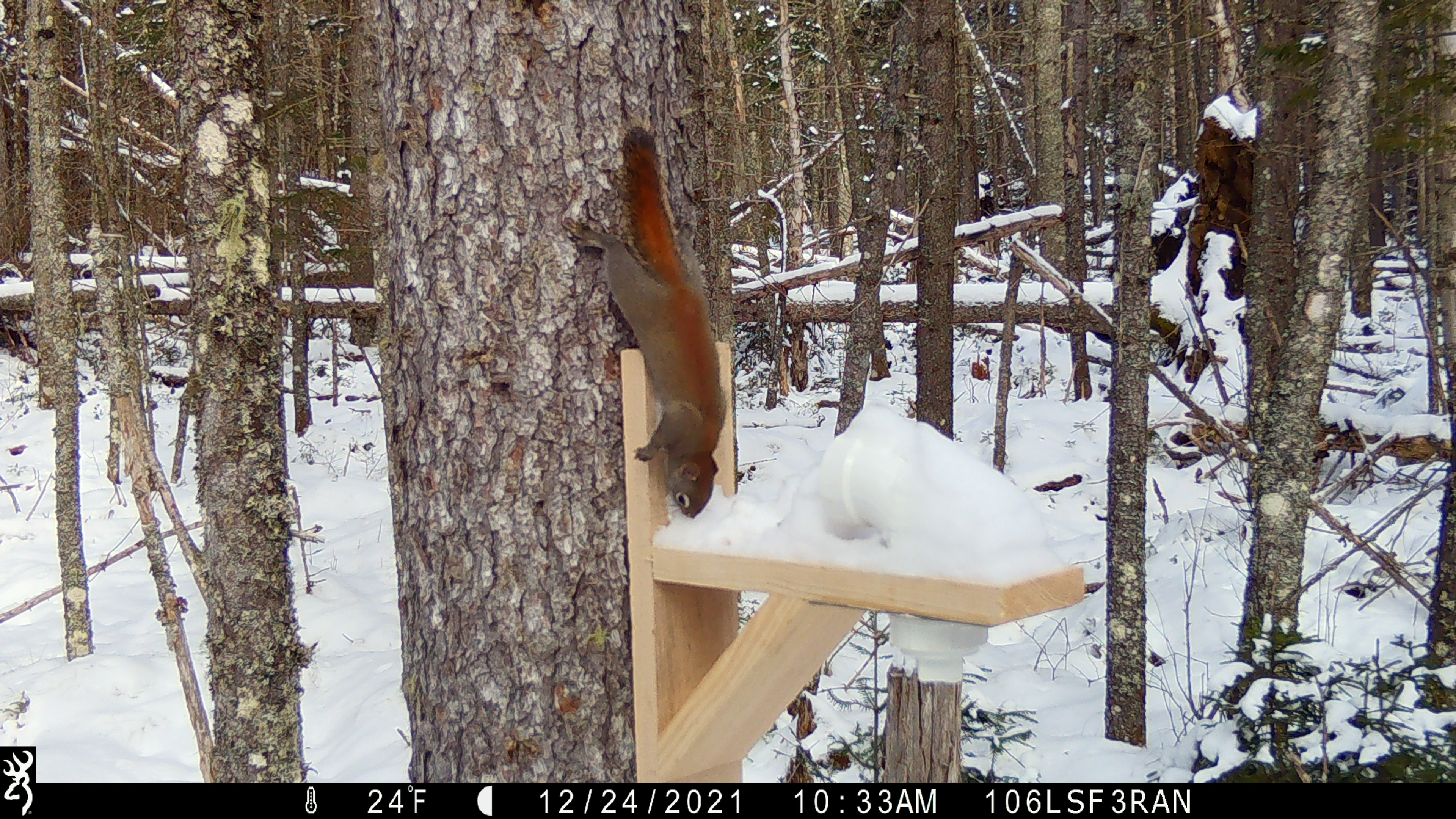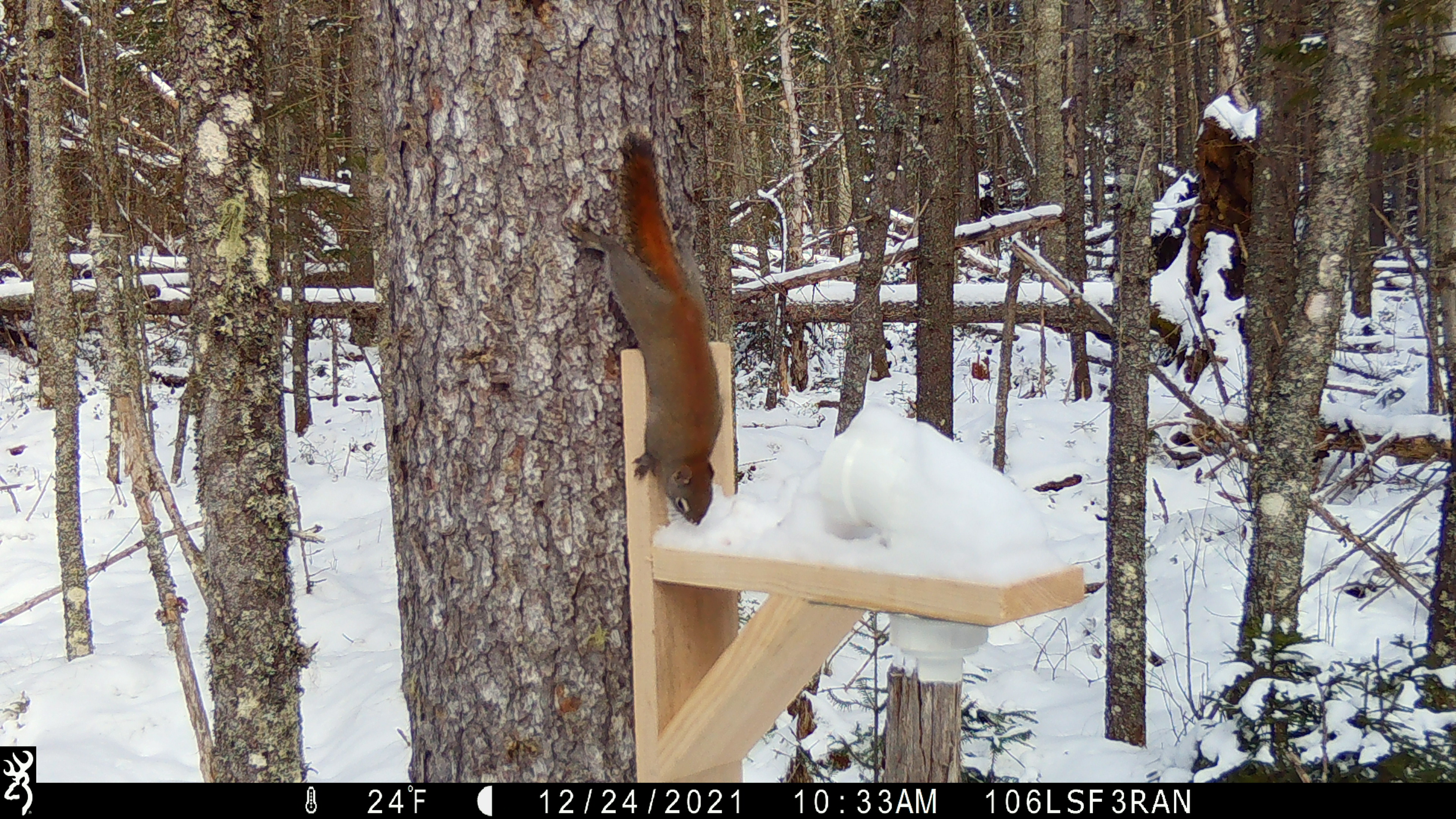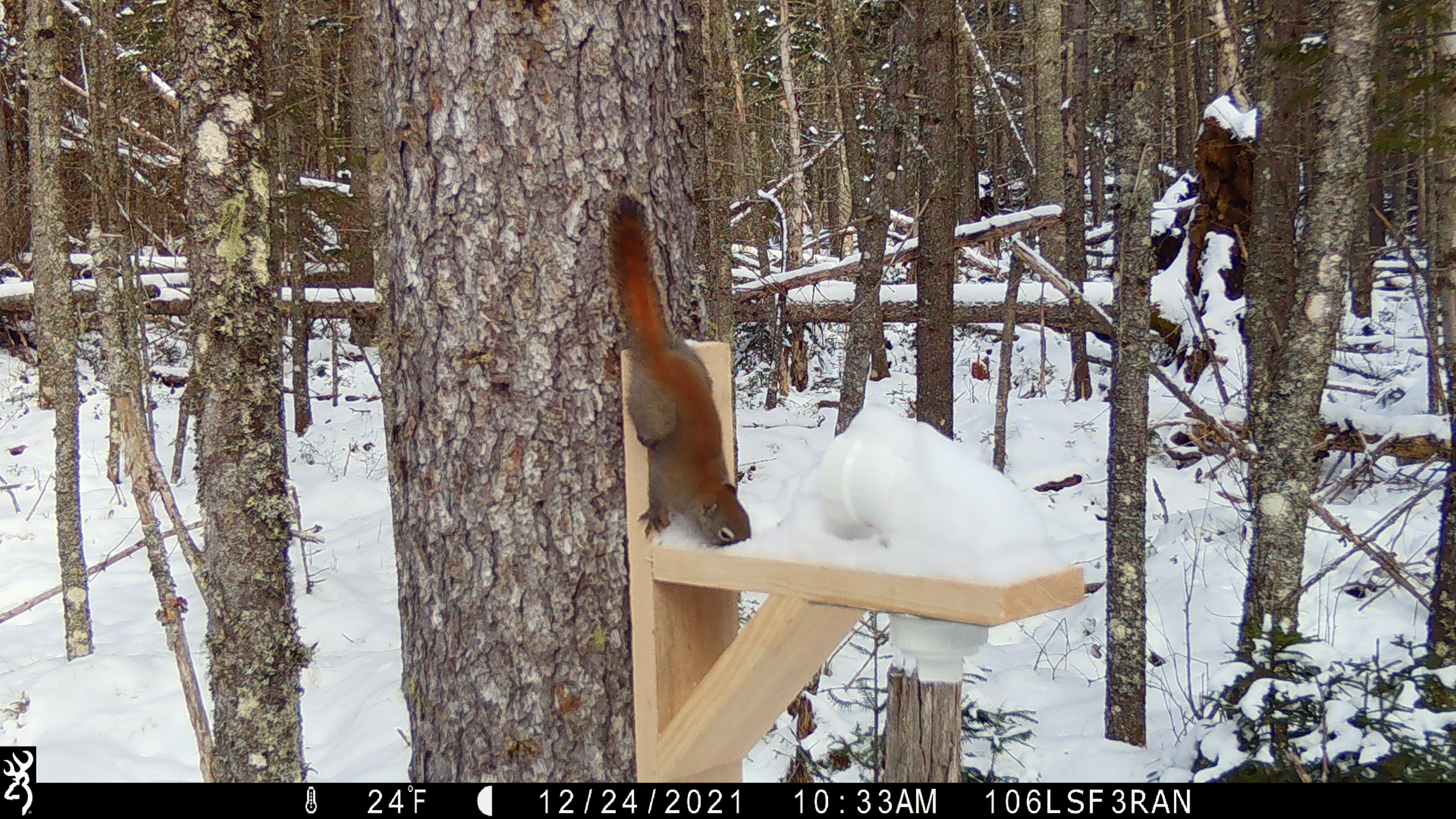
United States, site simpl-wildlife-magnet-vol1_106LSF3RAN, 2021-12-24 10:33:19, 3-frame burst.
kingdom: Animalia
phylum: Chordata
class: Mammalia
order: Rodentia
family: Sciuridae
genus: Tamiasciurus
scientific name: Tamiasciurus hudsonicus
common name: red squirrel